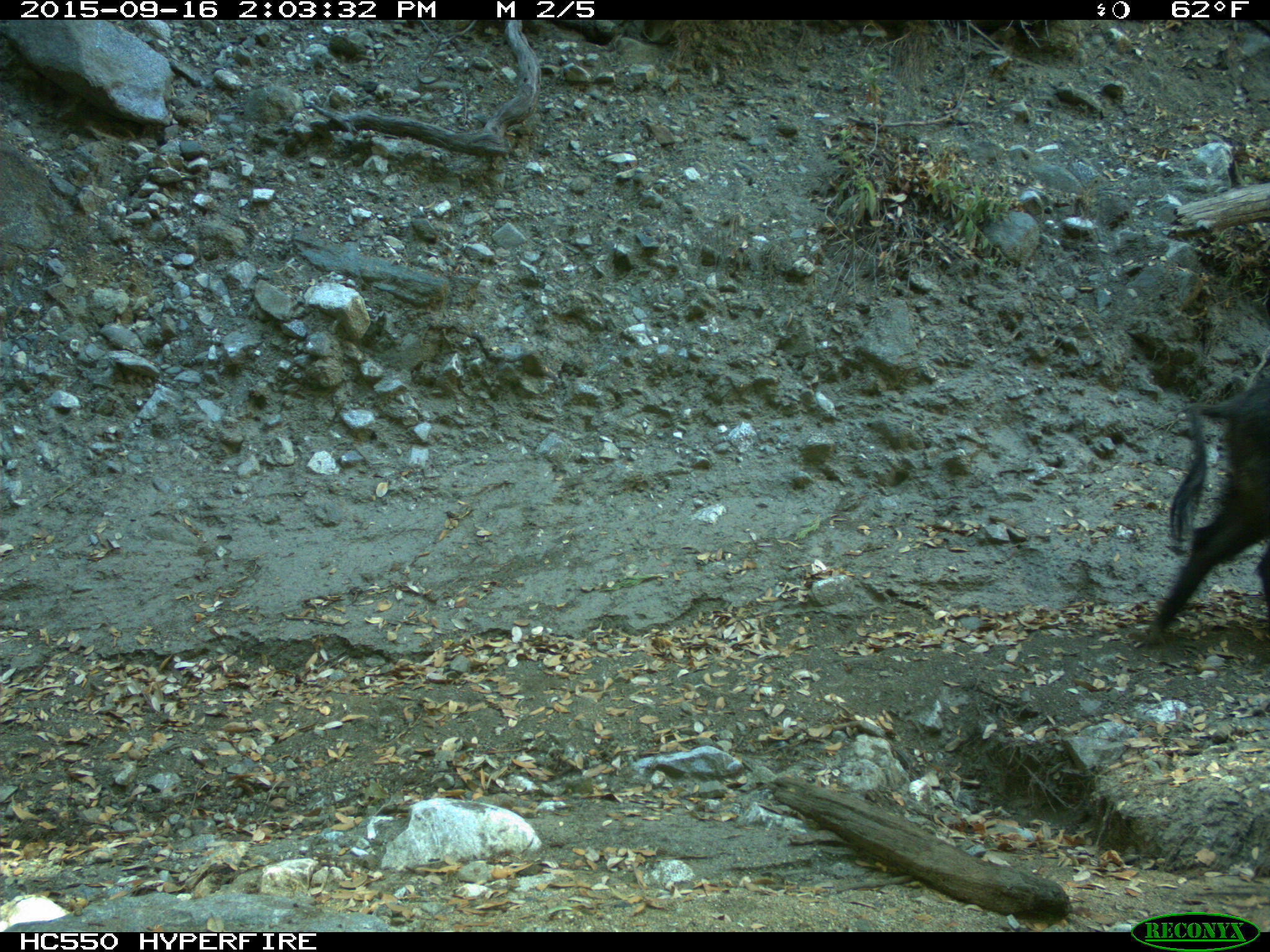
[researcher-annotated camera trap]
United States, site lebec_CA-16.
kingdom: Animalia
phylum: Chordata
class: Mammalia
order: Artiodactyla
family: Suidae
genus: Sus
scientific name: Sus scrofa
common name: wild boar